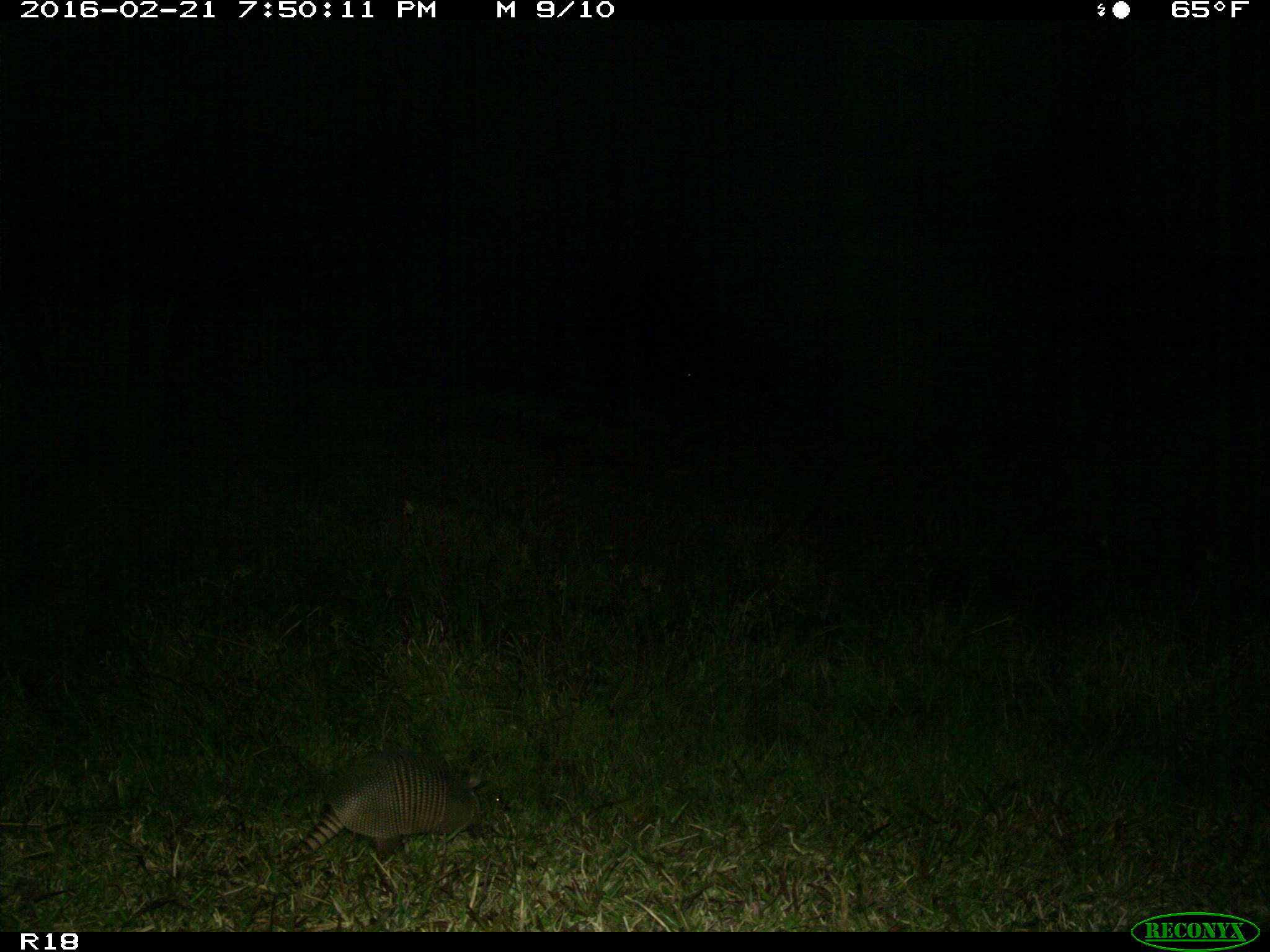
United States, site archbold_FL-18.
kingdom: Animalia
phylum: Chordata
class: Mammalia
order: Cingulata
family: Dasypodidae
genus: Dasypus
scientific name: Dasypus novemcinctus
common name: nine-banded armadillo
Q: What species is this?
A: Dasypus novemcinctus (nine-banded armadillo).